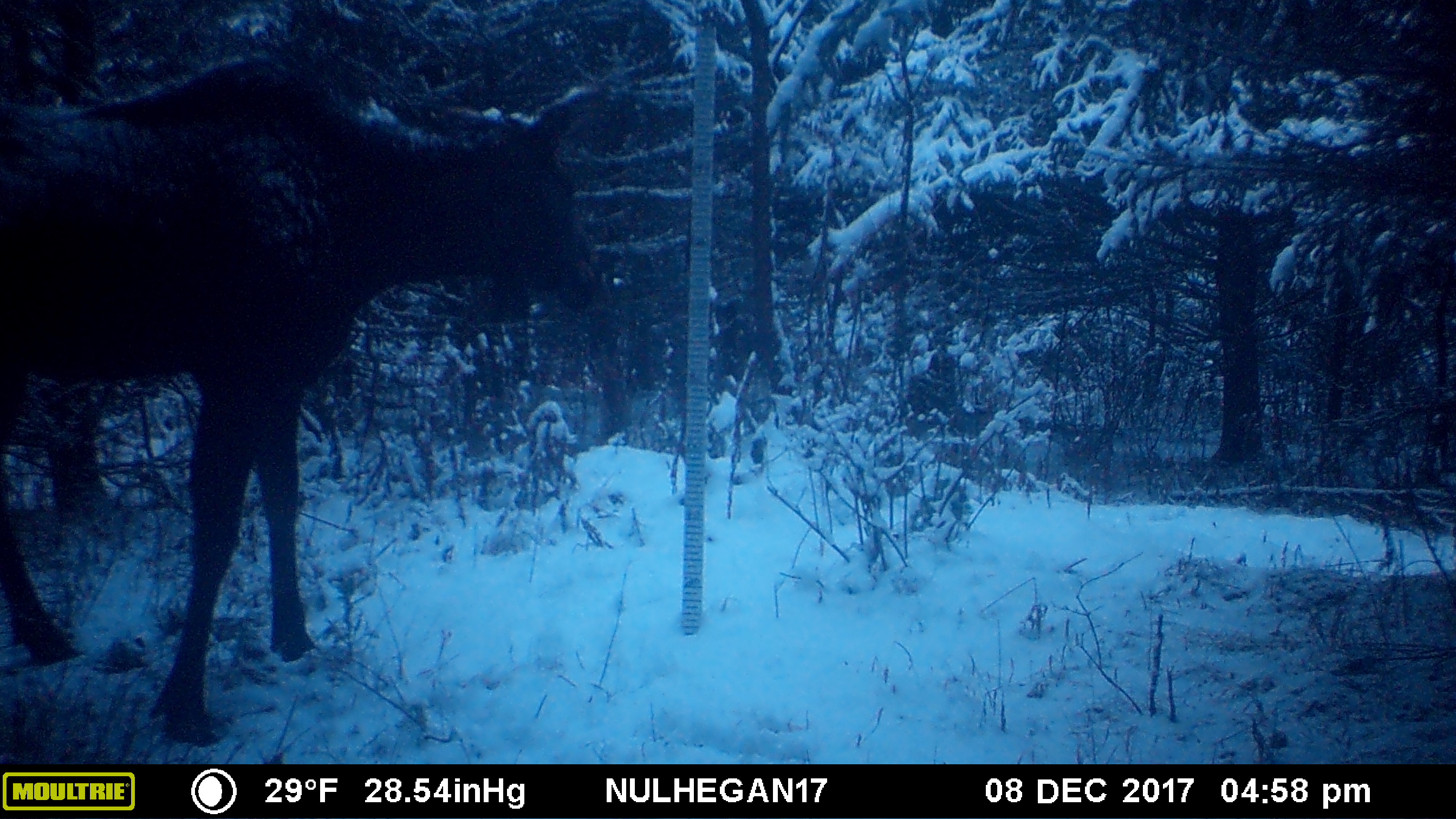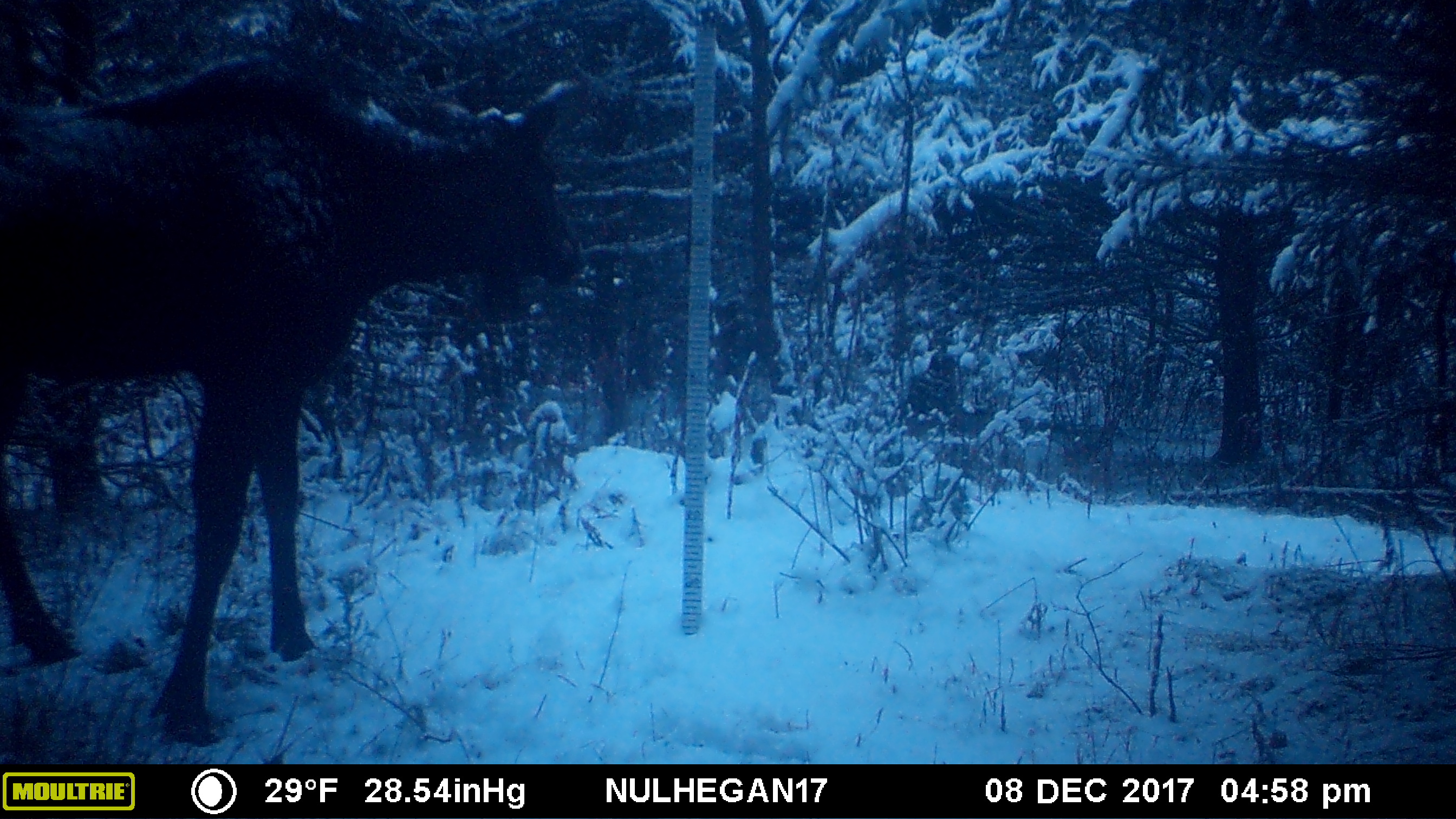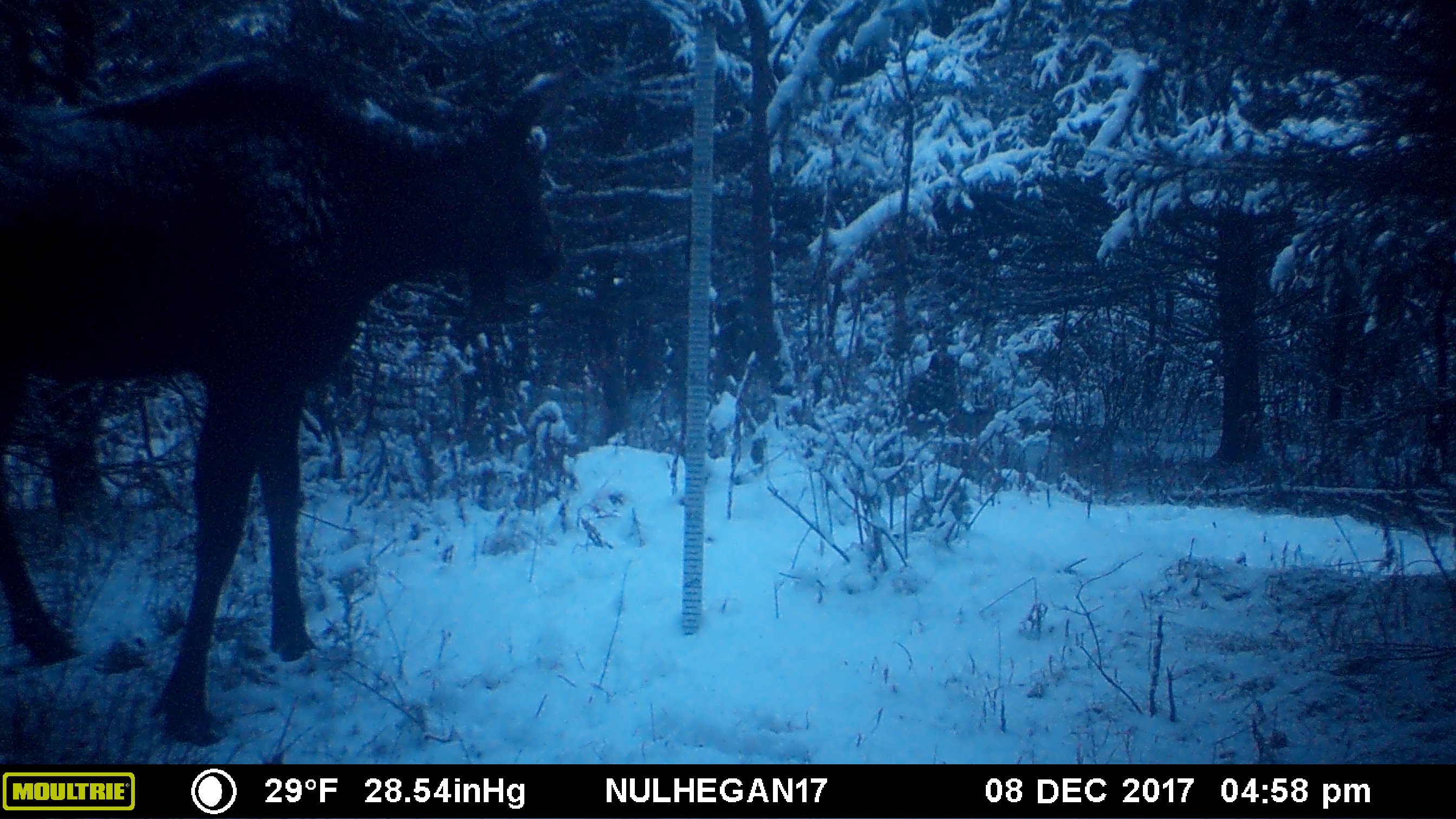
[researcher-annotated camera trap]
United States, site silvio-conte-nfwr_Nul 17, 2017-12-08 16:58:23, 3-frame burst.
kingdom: Animalia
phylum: Chordata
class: Mammalia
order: Artiodactyla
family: Cervidae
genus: Alces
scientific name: Alces alces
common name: moose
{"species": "moose (Alces alces)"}